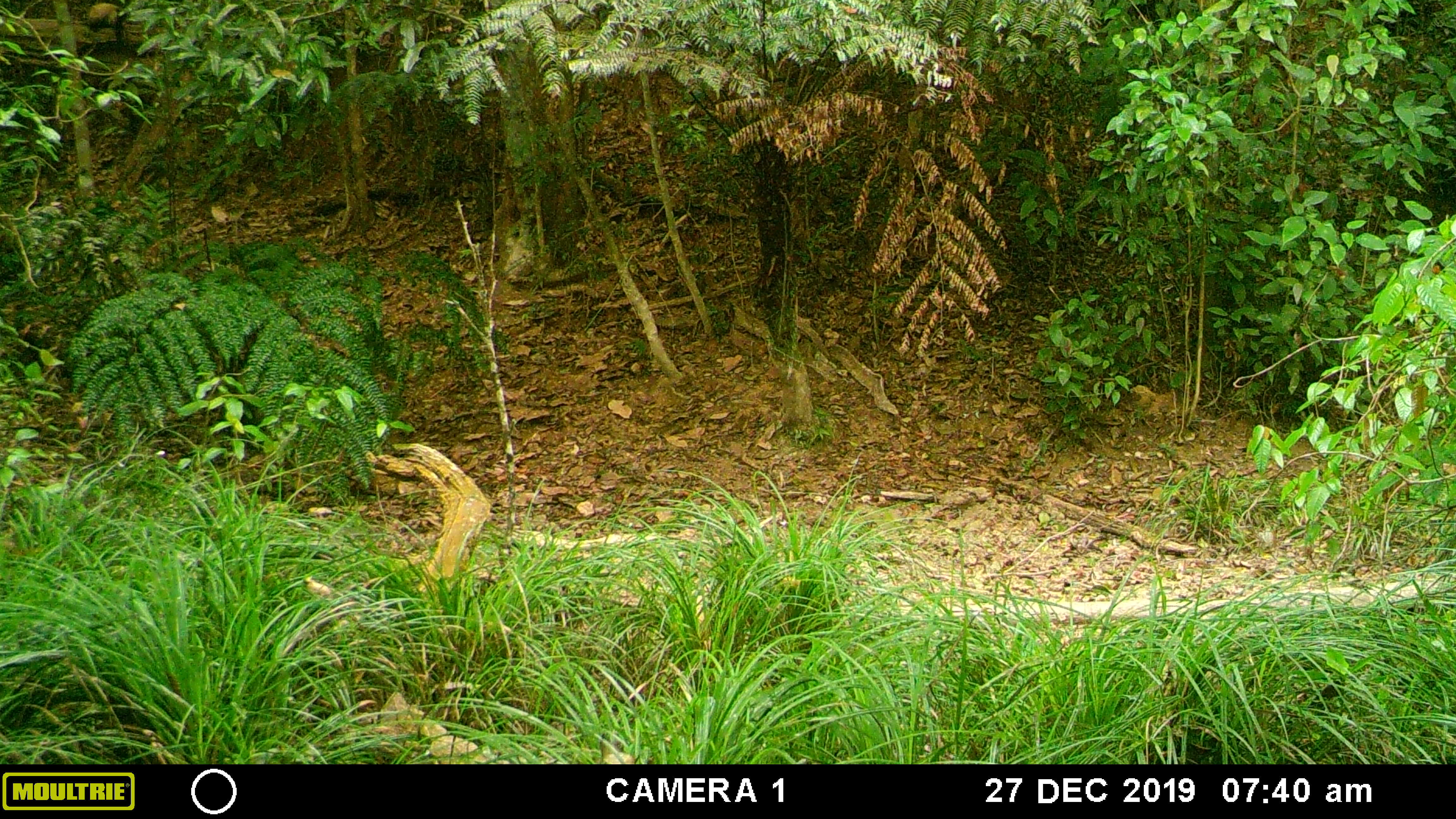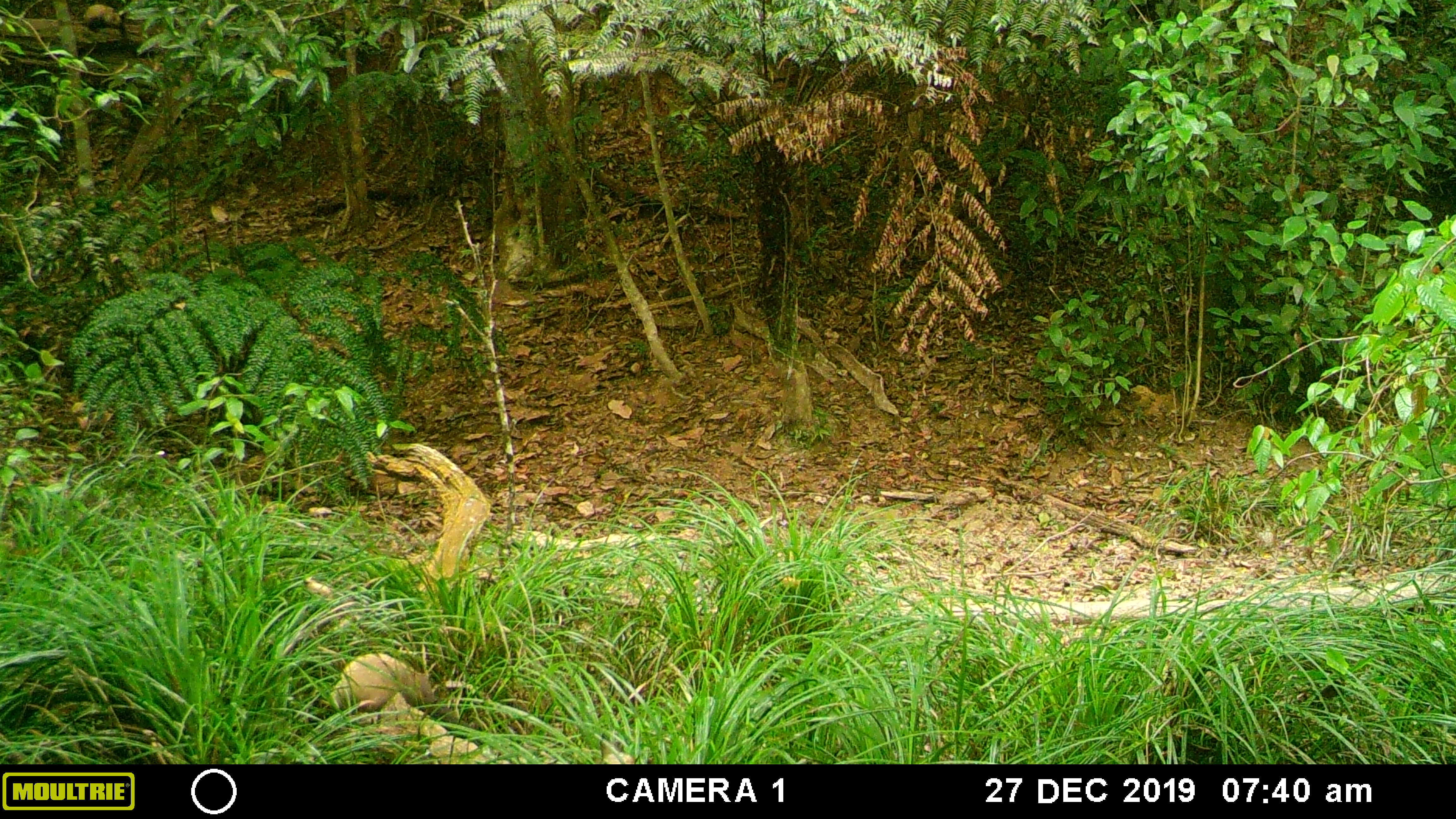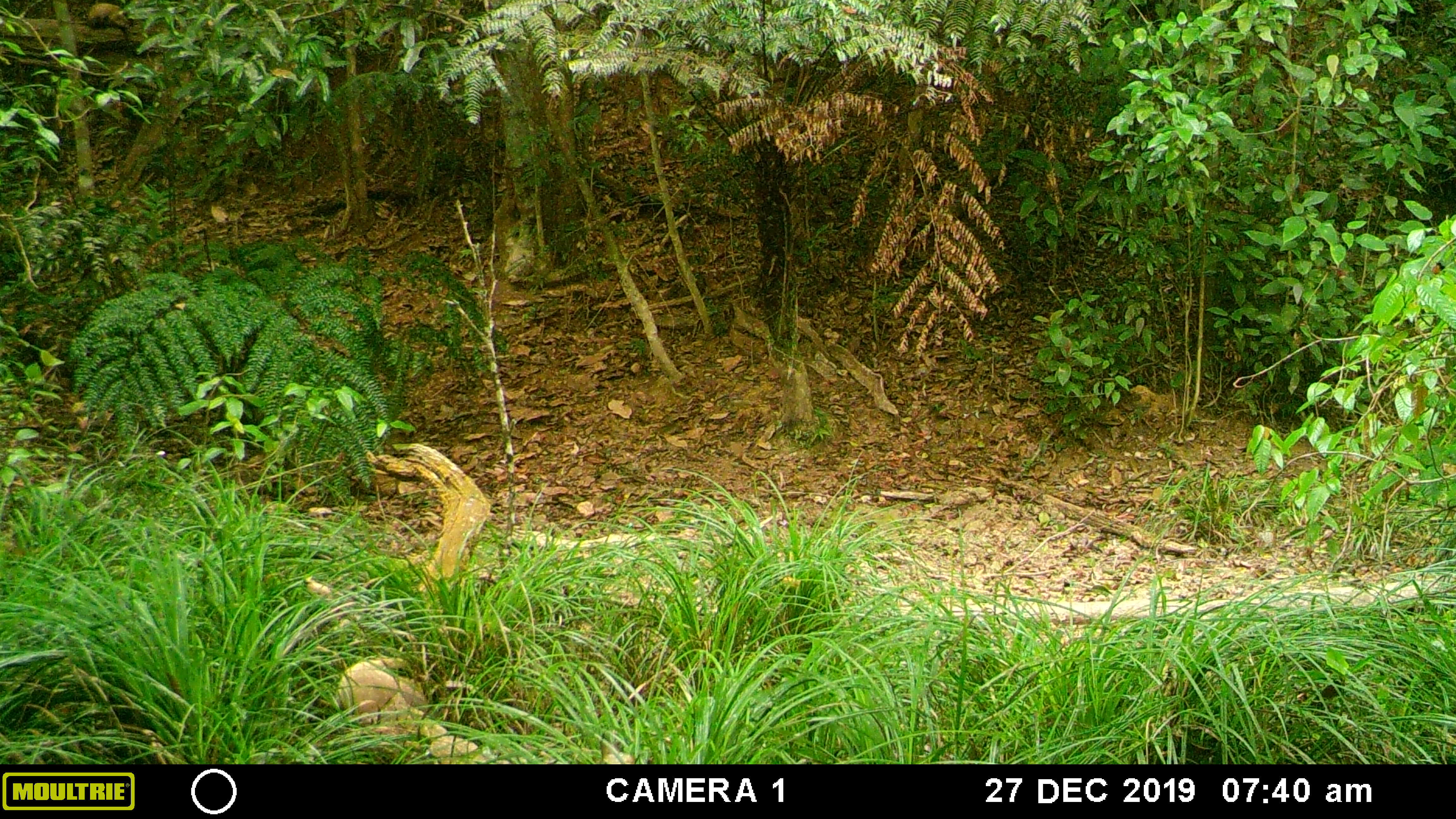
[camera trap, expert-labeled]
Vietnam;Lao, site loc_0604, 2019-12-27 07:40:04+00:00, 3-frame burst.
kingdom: Animalia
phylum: Chordata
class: Mammalia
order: Carnivora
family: Mustelidae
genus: Martes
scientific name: Martes flavigula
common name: yellow-throated marten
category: yellow throated marten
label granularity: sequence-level